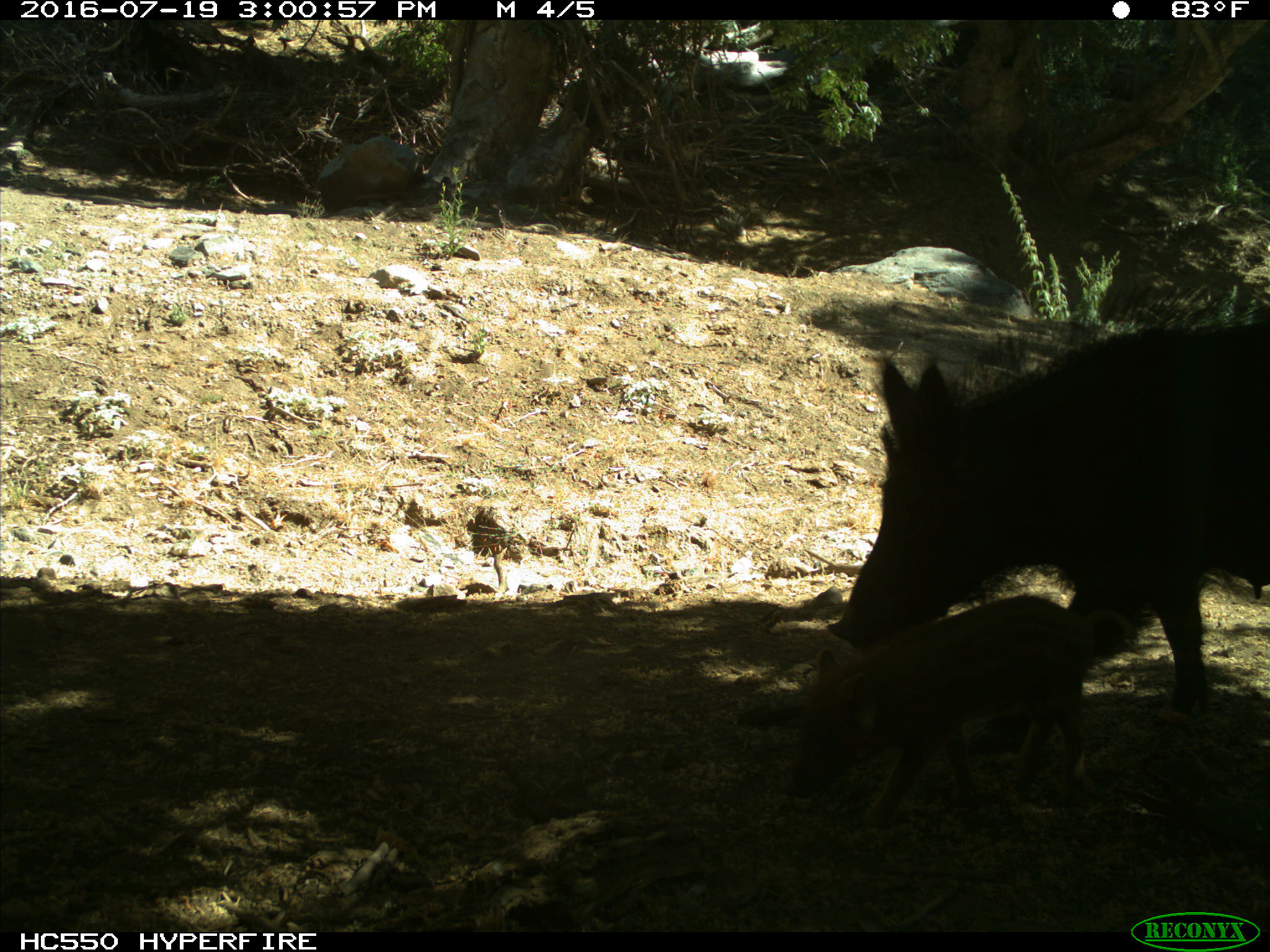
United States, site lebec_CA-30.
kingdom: Animalia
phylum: Chordata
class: Mammalia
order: Artiodactyla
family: Suidae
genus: Sus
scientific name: Sus scrofa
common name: wild boar